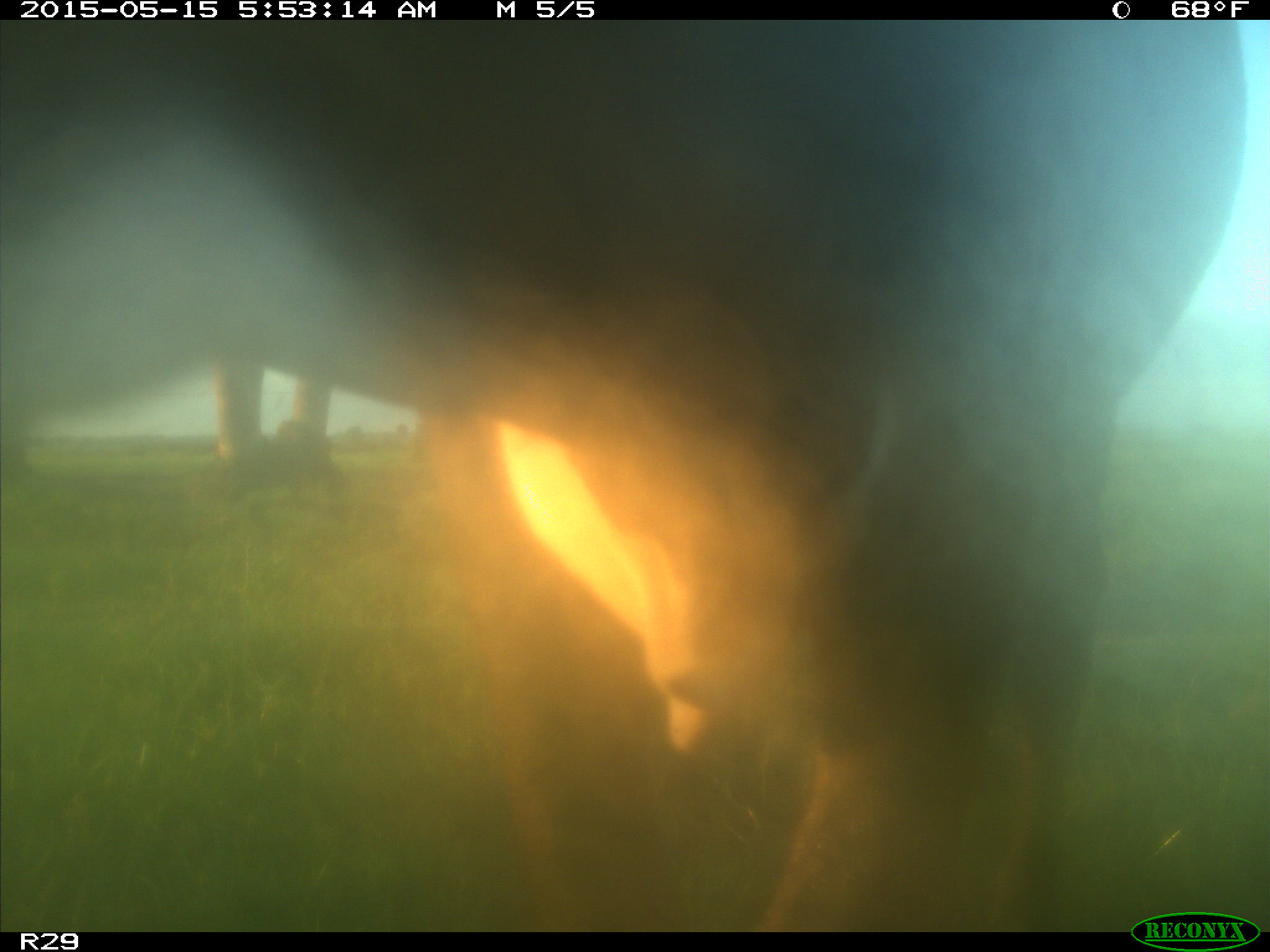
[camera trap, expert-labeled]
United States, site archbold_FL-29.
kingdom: Animalia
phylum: Chordata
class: Mammalia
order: Artiodactyla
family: Bovidae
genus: Bos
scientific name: Bos taurus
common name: domestic cow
Bos taurus (domestic cow).